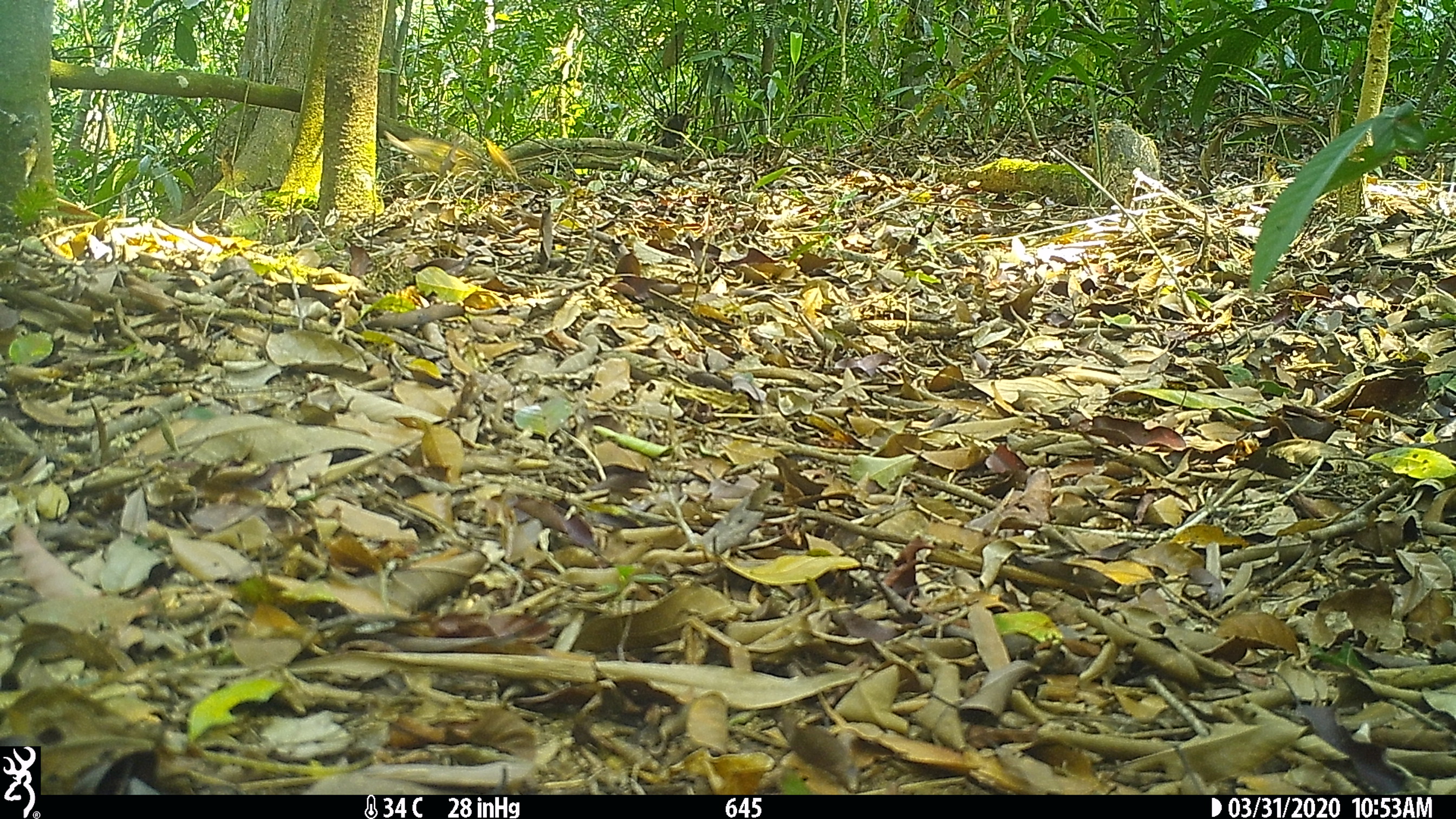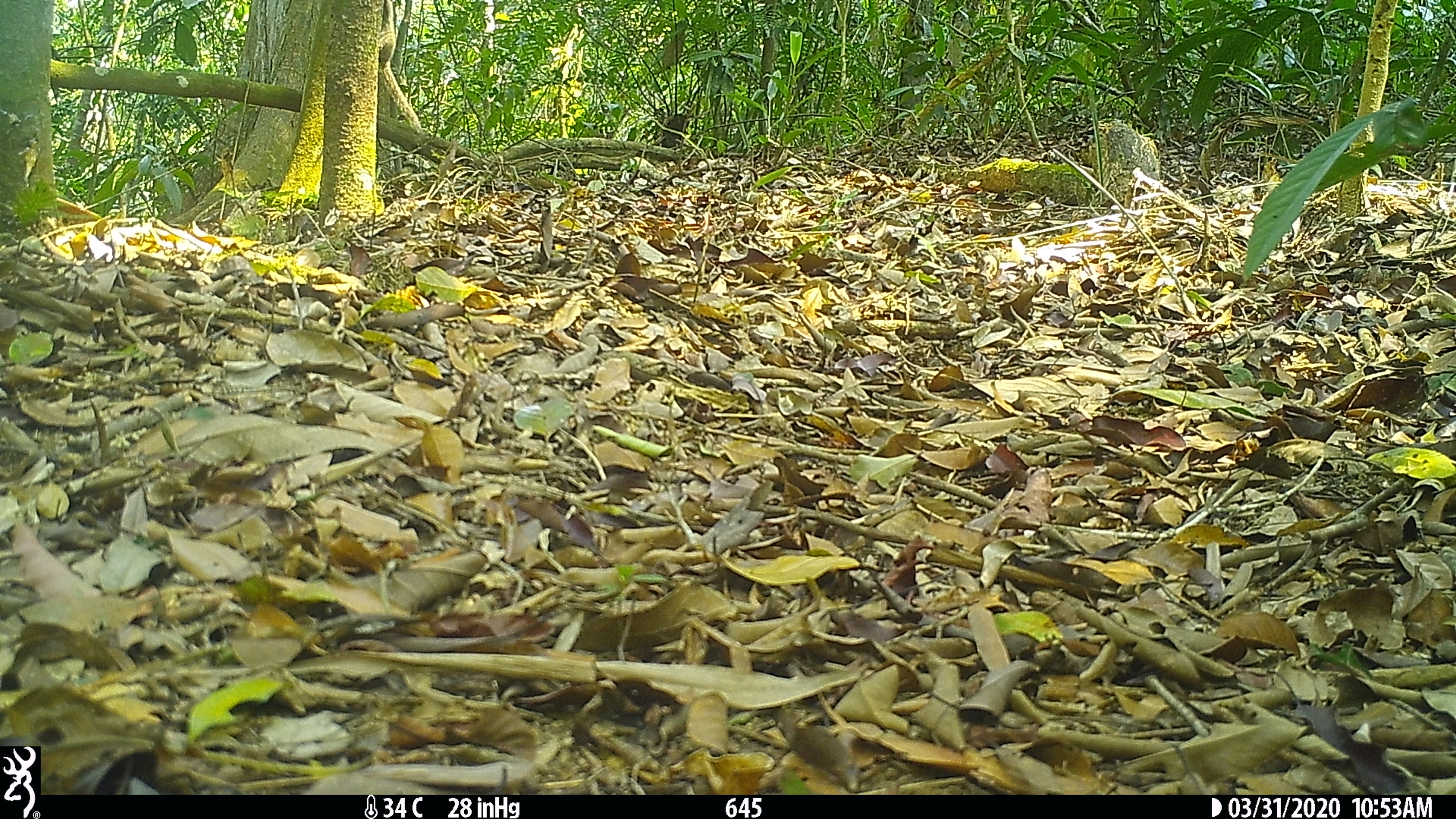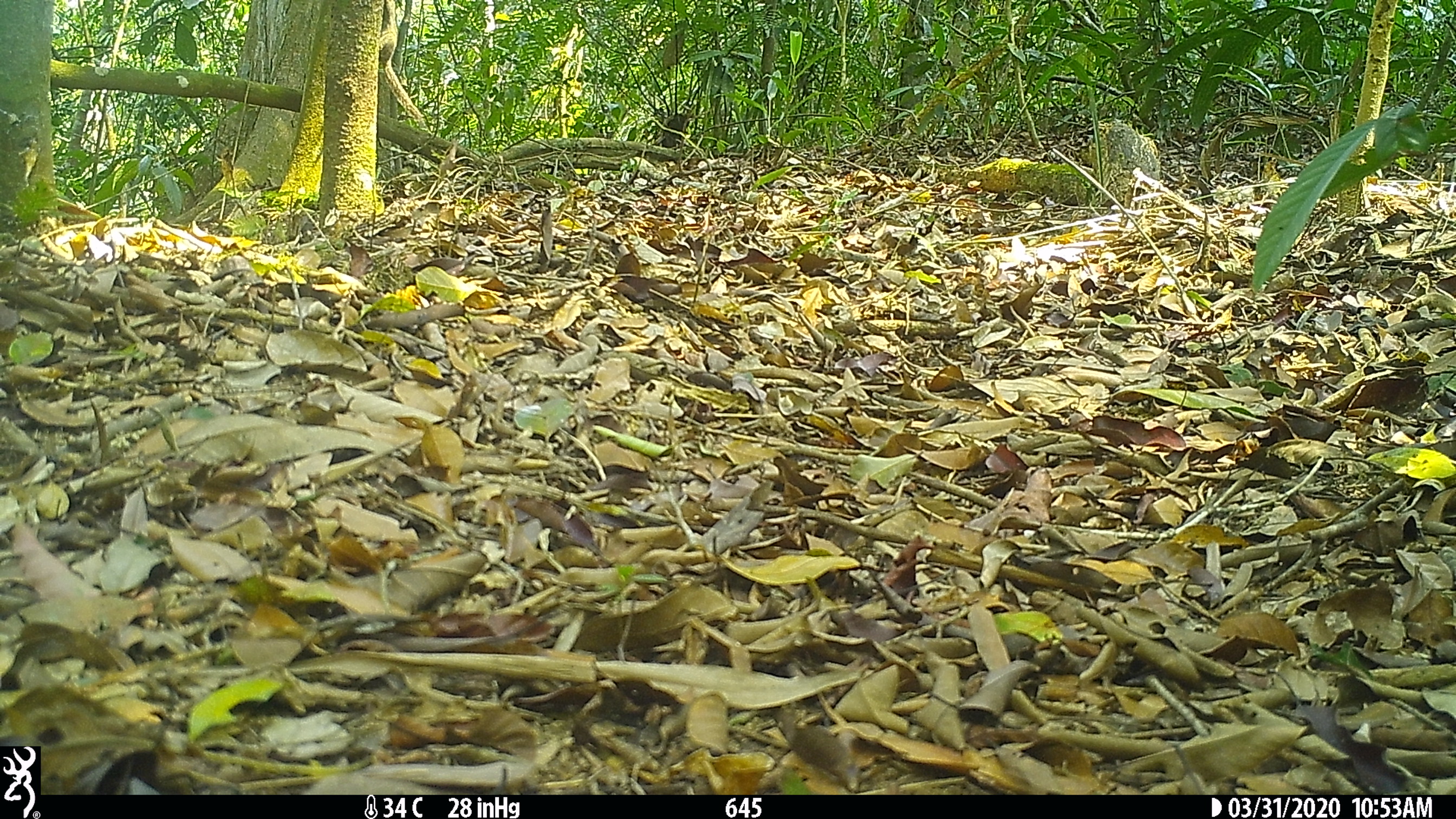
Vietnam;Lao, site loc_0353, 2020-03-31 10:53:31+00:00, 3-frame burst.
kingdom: Animalia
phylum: Chordata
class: Mammalia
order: Rodentia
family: Sciuridae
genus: Tamiops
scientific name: Tamiops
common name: asian striped squirrels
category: unidentified striped squirrel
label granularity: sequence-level